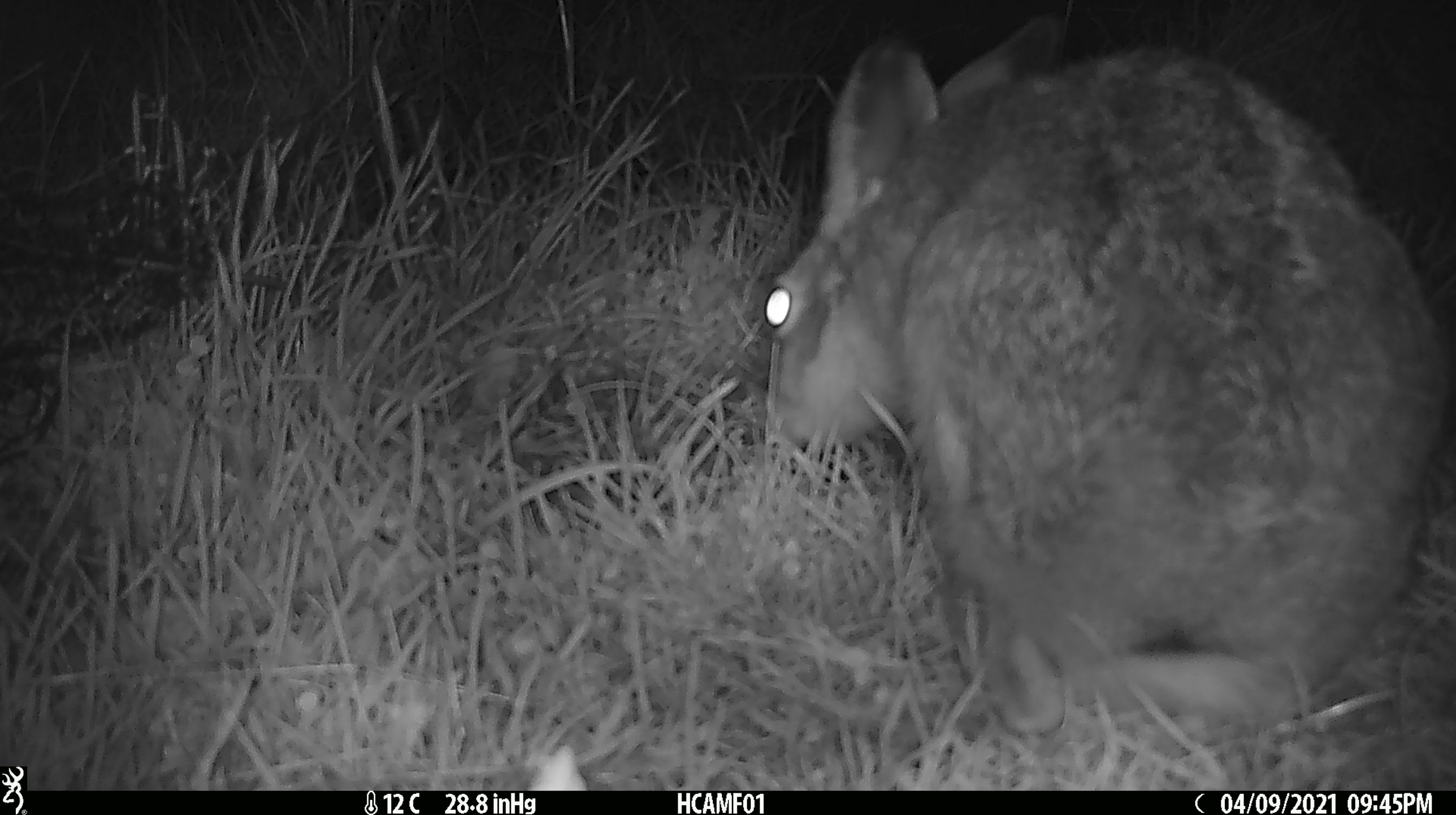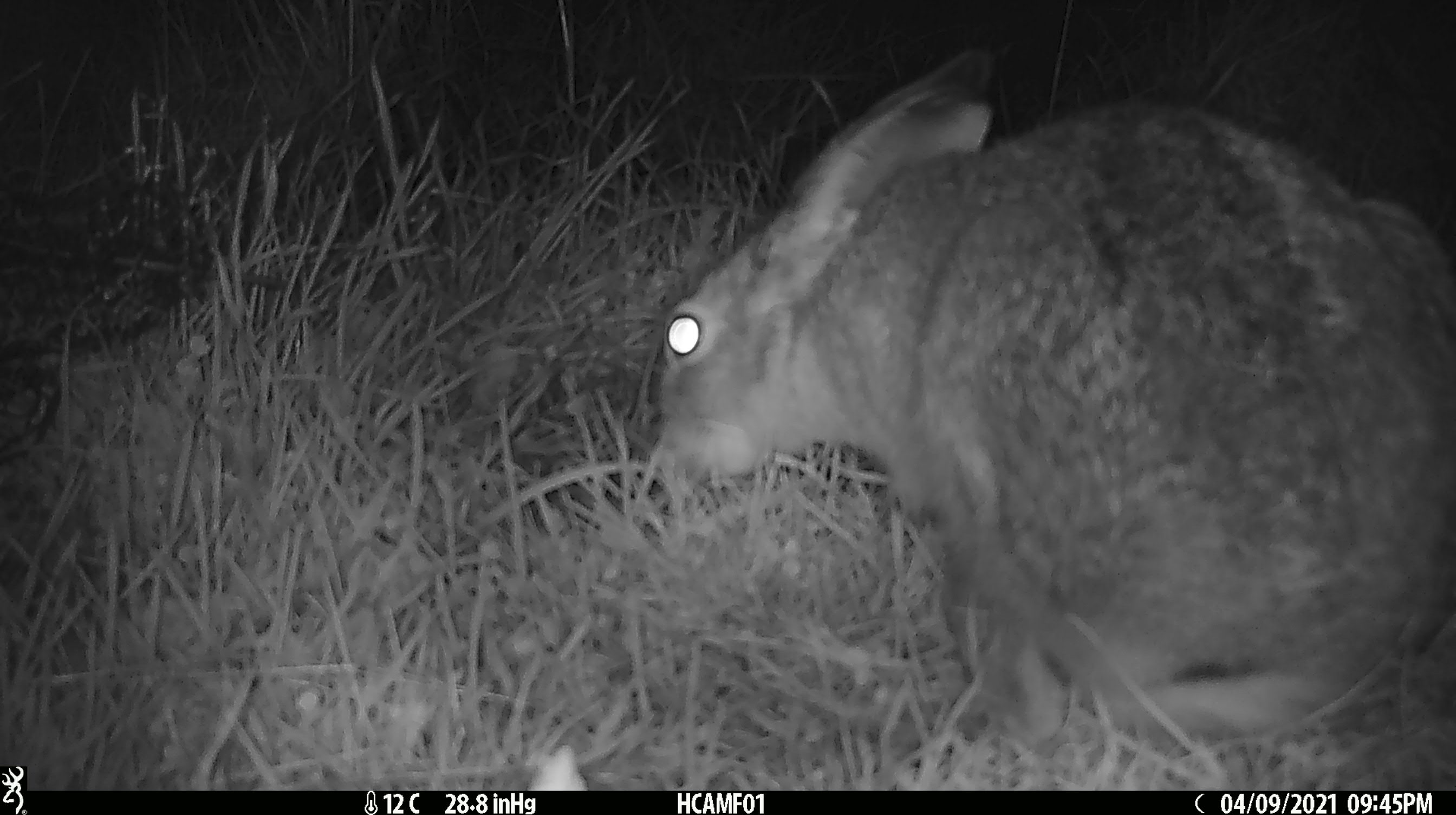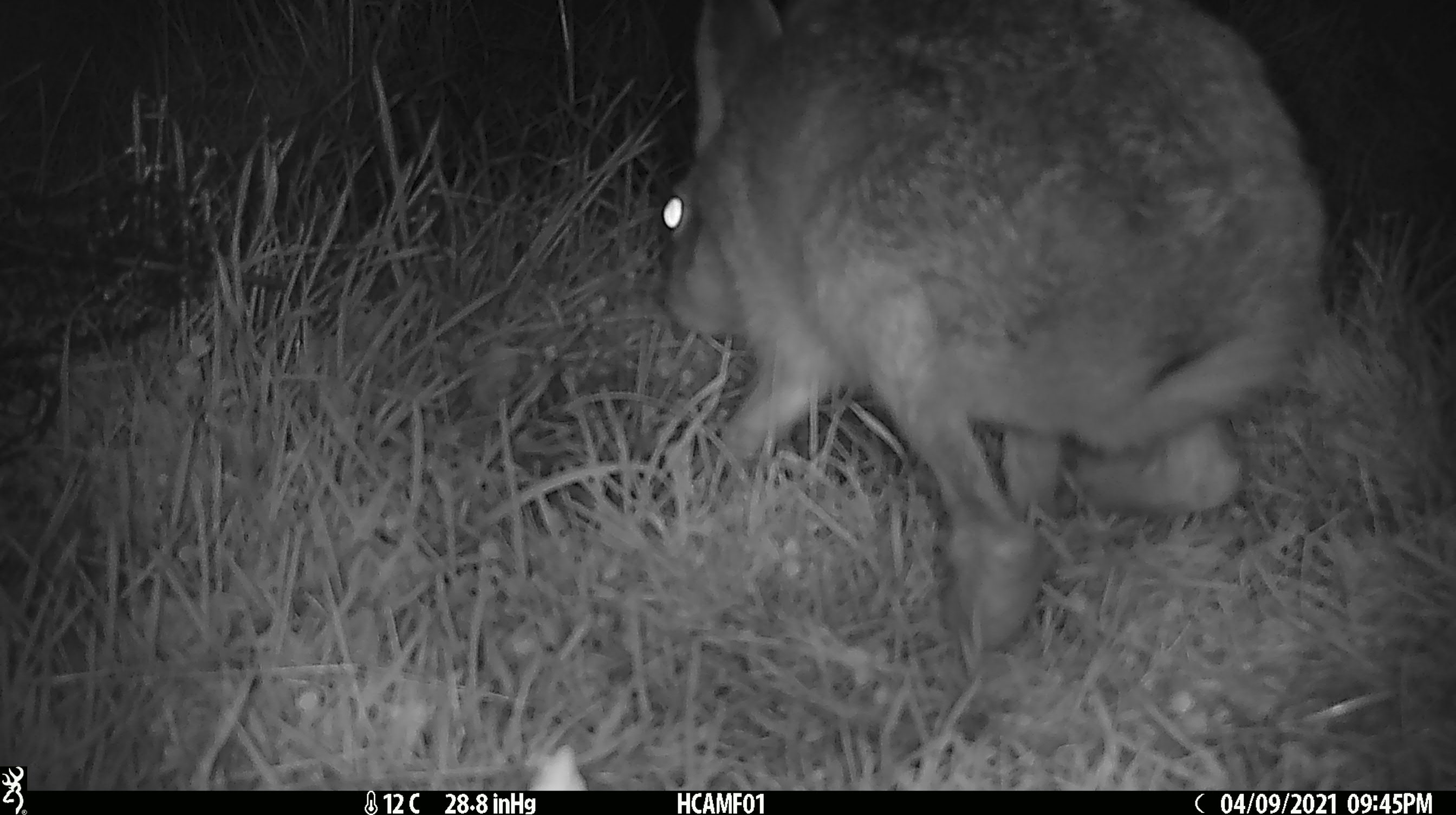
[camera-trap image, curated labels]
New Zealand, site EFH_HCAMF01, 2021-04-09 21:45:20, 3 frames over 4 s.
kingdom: Animalia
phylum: Chordata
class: Mammalia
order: Lagomorpha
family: Leporidae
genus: Lepus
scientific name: Lepus europaeus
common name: brown hare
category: hare